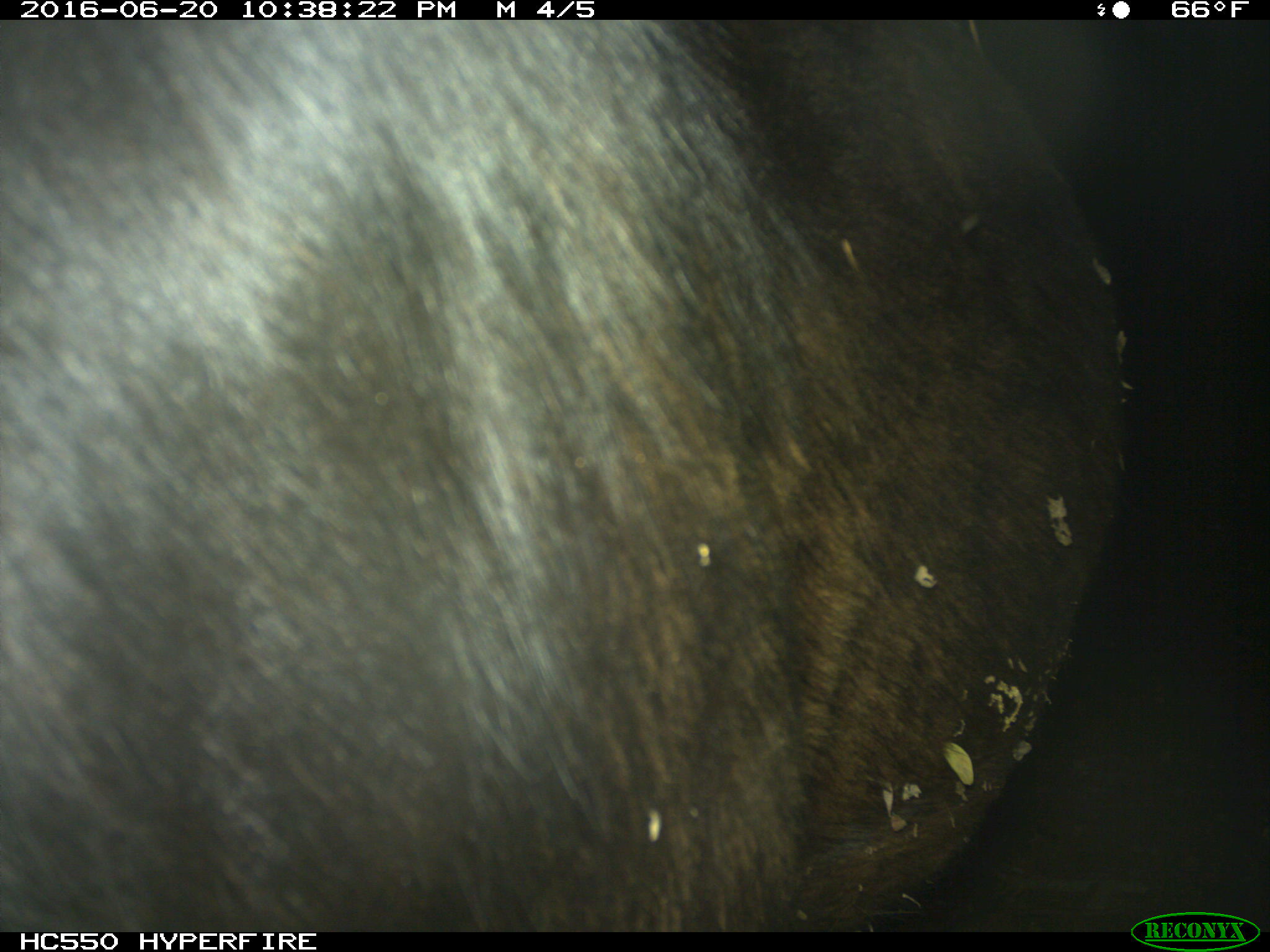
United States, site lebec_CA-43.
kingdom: Animalia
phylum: Chordata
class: Mammalia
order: Artiodactyla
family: Bovidae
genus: Bos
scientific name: Bos taurus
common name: domestic cow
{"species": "Bos taurus (domestic cow)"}